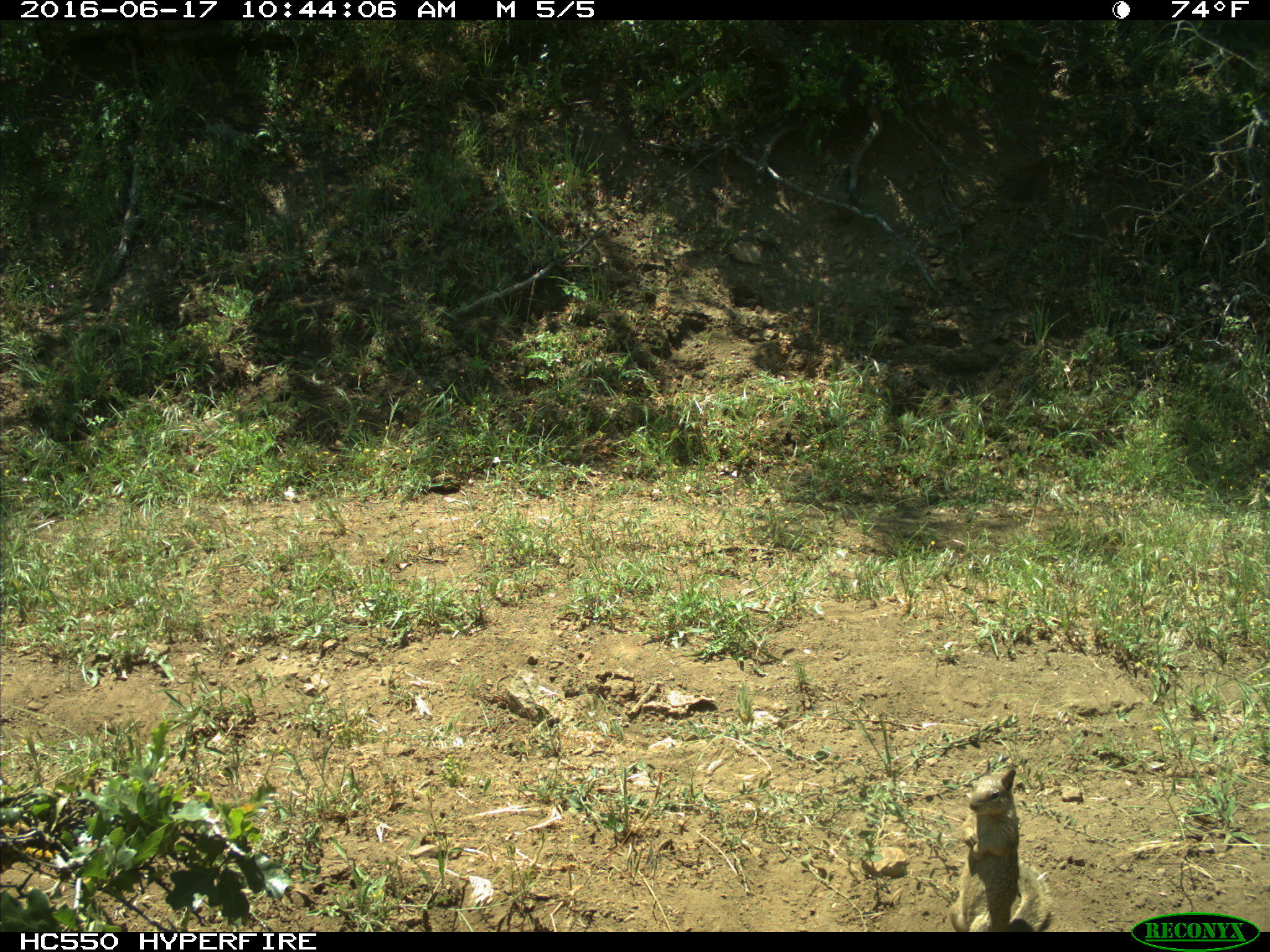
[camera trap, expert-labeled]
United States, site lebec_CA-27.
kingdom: Animalia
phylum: Chordata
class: Mammalia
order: Rodentia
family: Sciuridae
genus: Otospermophilus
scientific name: Otospermophilus beecheyi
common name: california ground squirrel